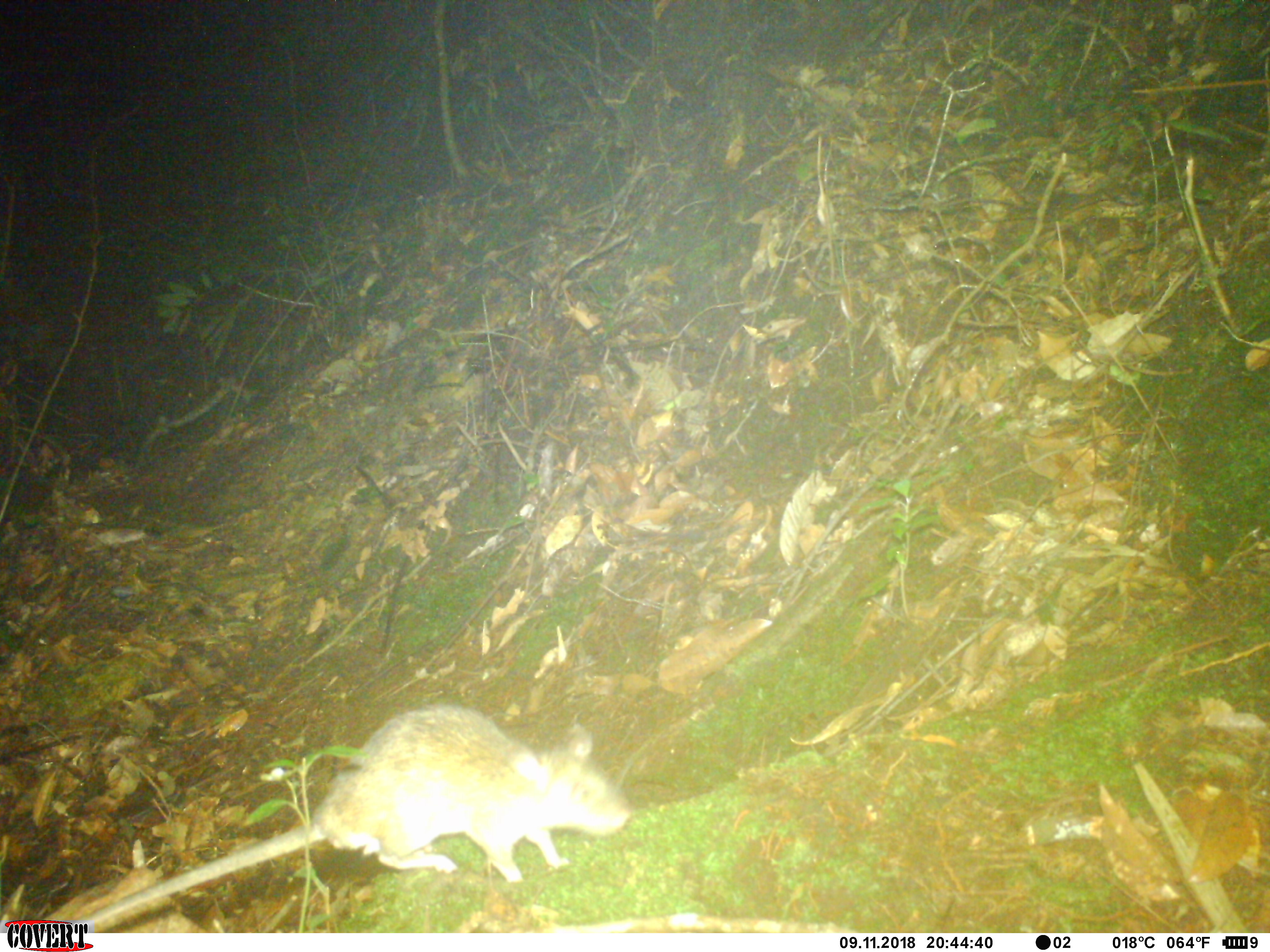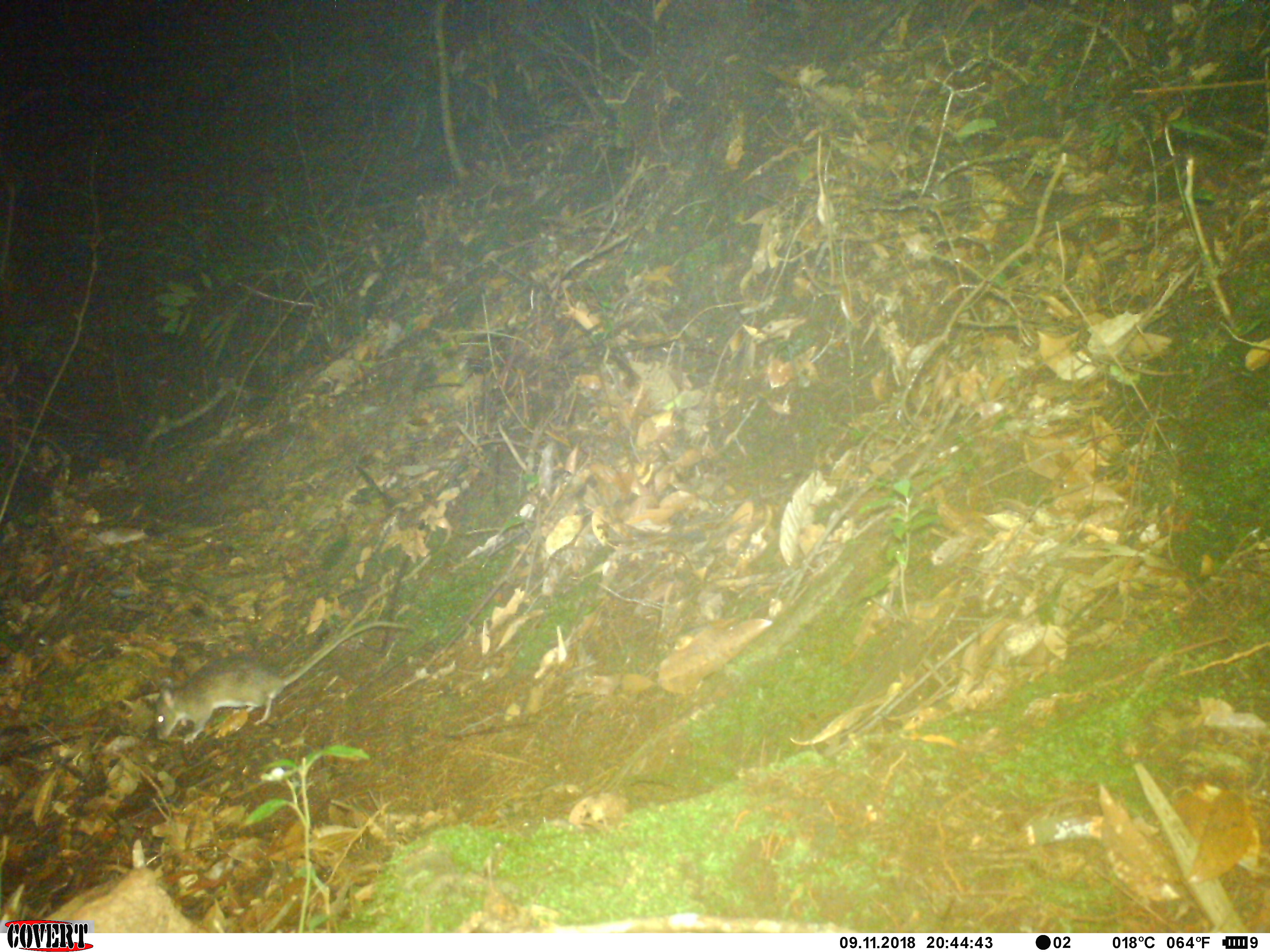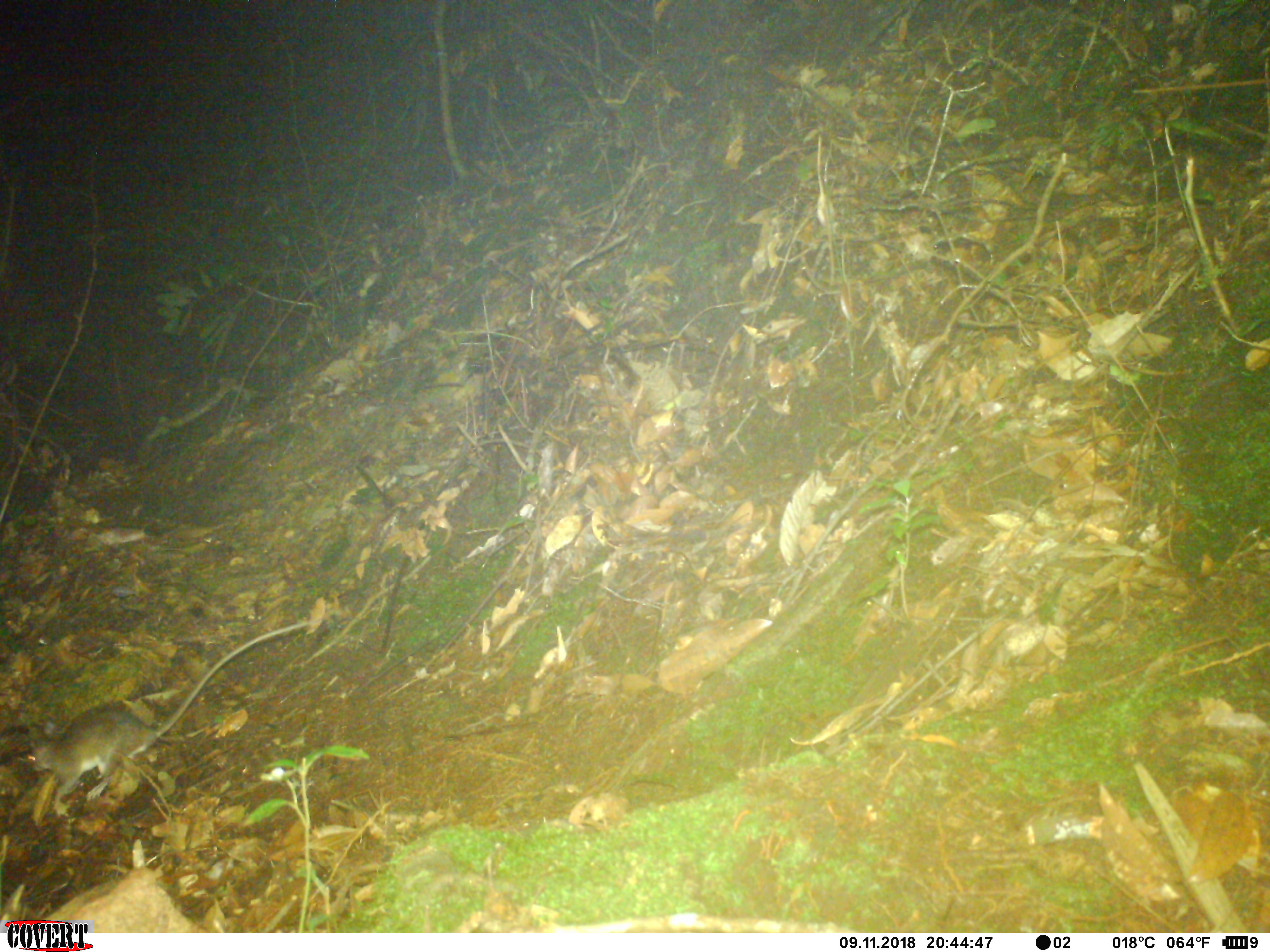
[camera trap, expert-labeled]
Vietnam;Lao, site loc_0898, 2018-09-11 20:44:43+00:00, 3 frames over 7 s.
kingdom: Animalia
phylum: Chordata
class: Mammalia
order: Rodentia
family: Muridae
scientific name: Muridae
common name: old-world mice and rats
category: unidentified murid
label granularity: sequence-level